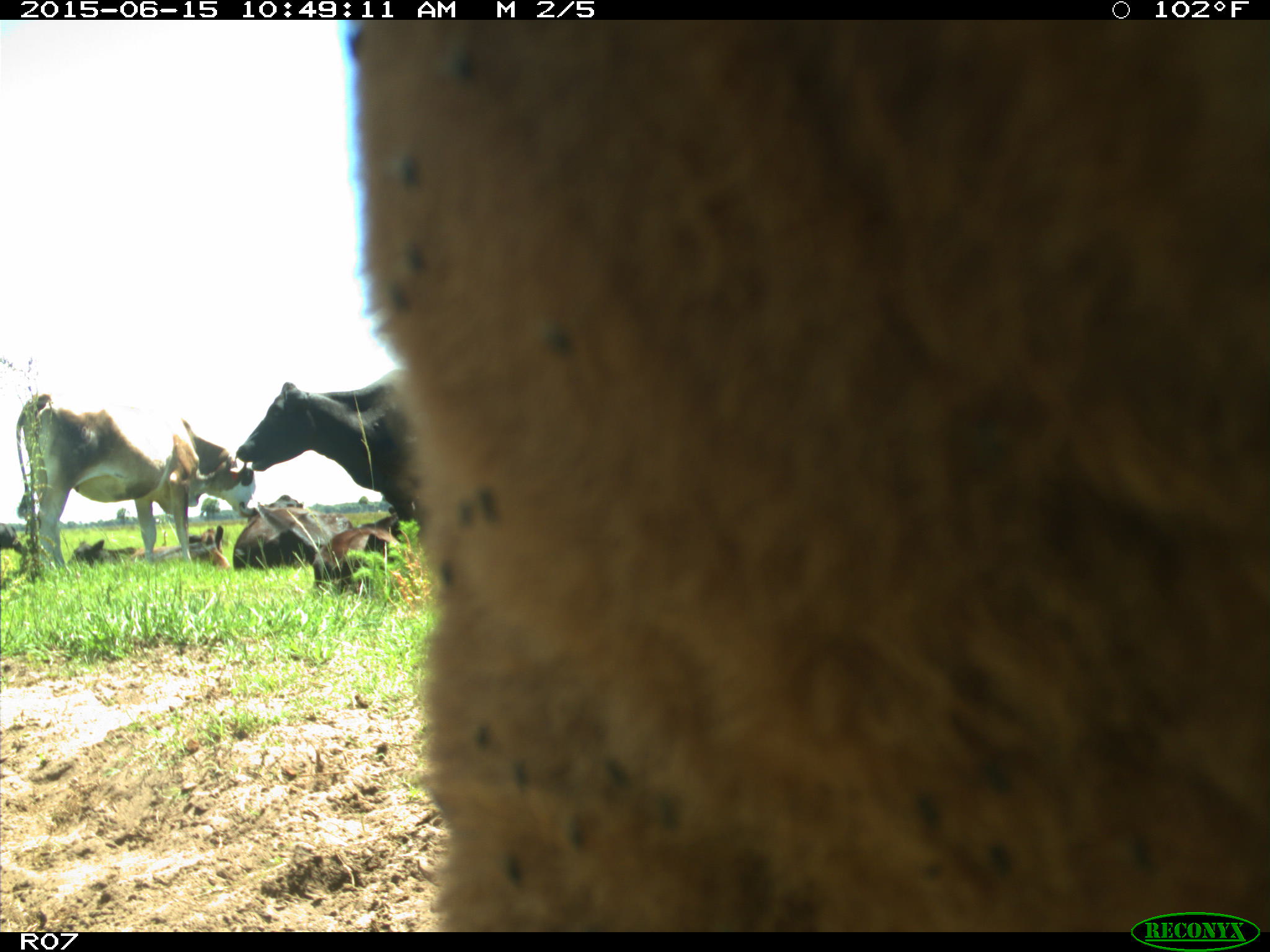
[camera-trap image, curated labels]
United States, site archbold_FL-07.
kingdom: Animalia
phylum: Chordata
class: Mammalia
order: Artiodactyla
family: Bovidae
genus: Bos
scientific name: Bos taurus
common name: domestic cow